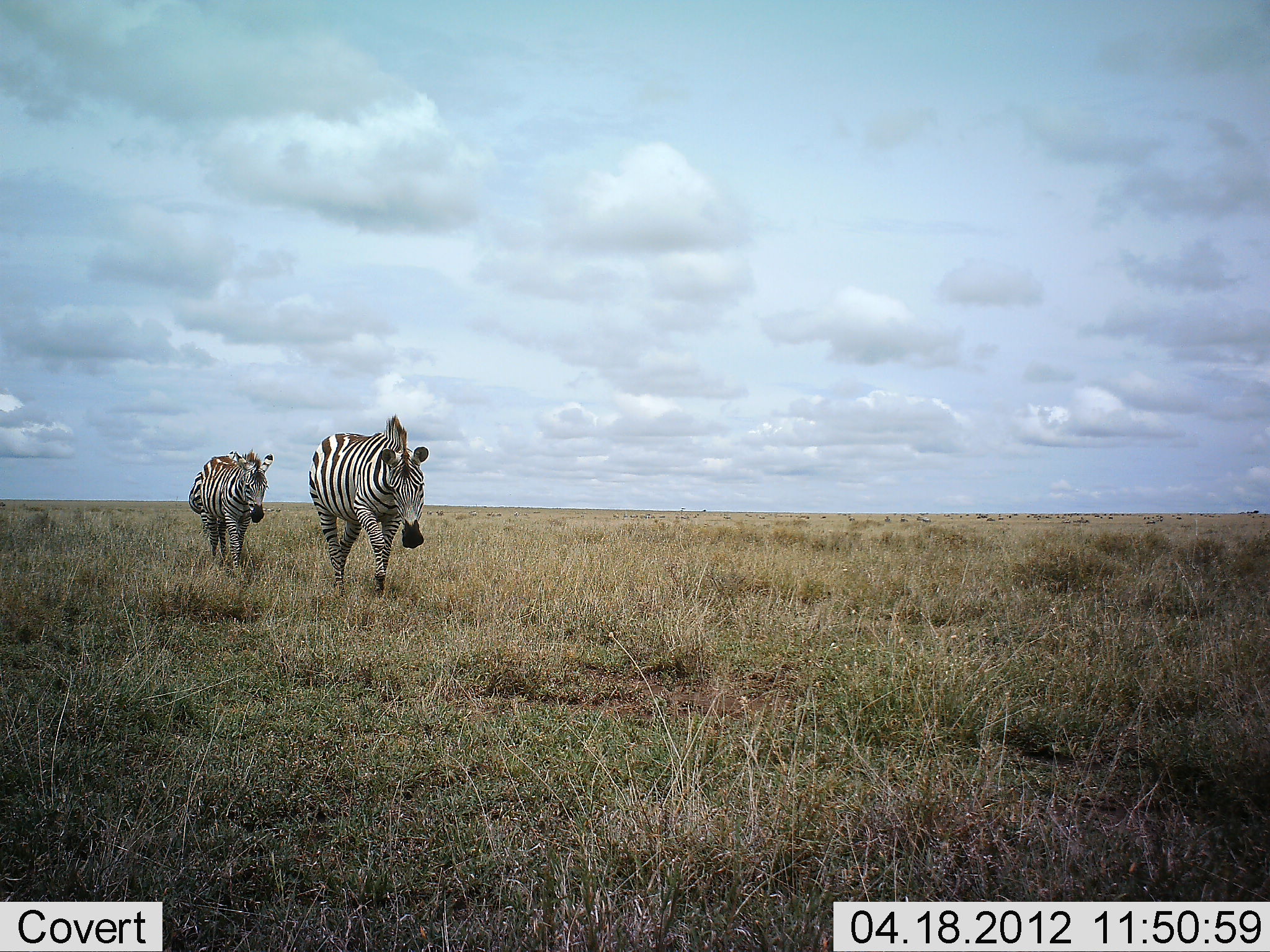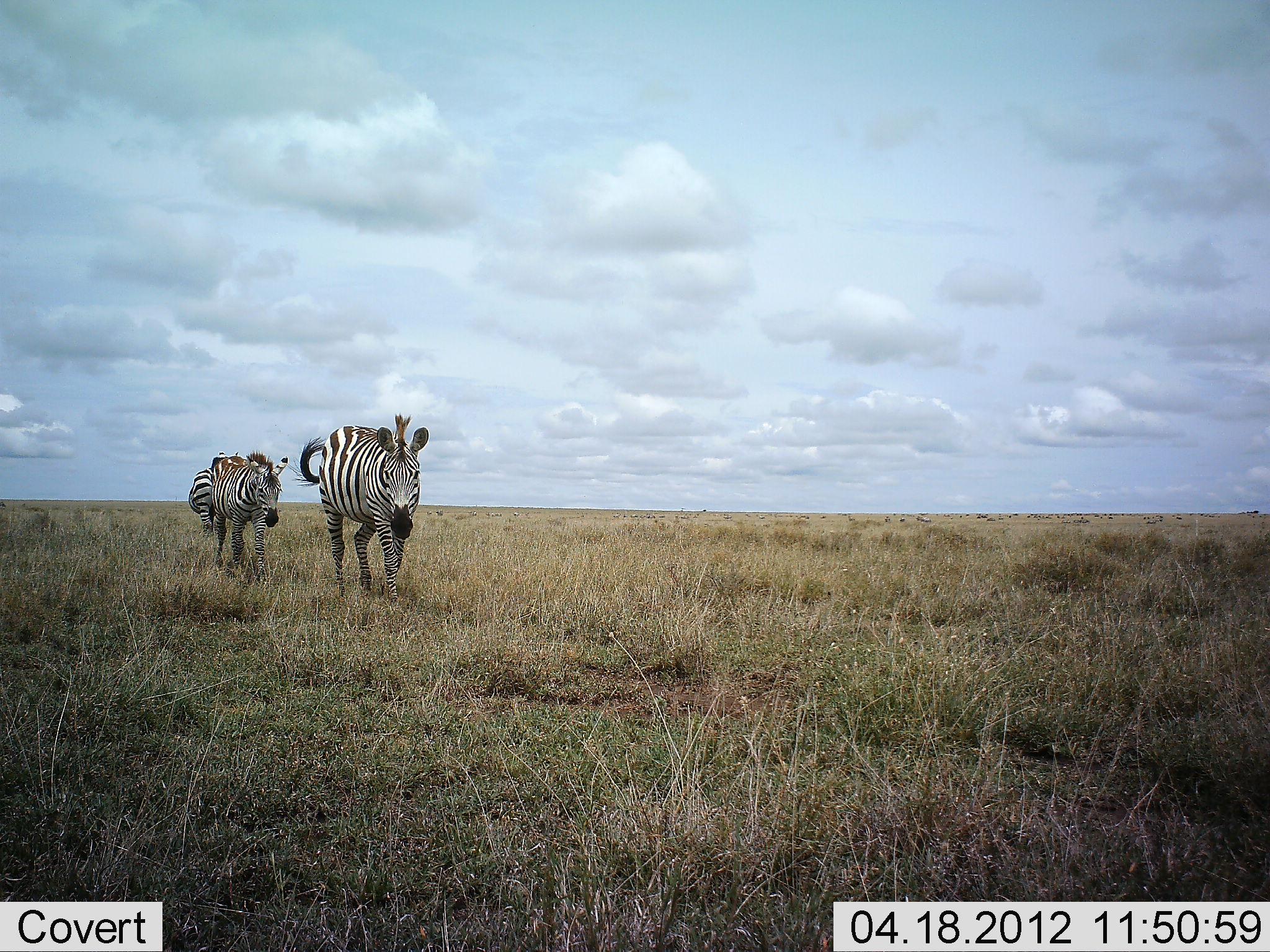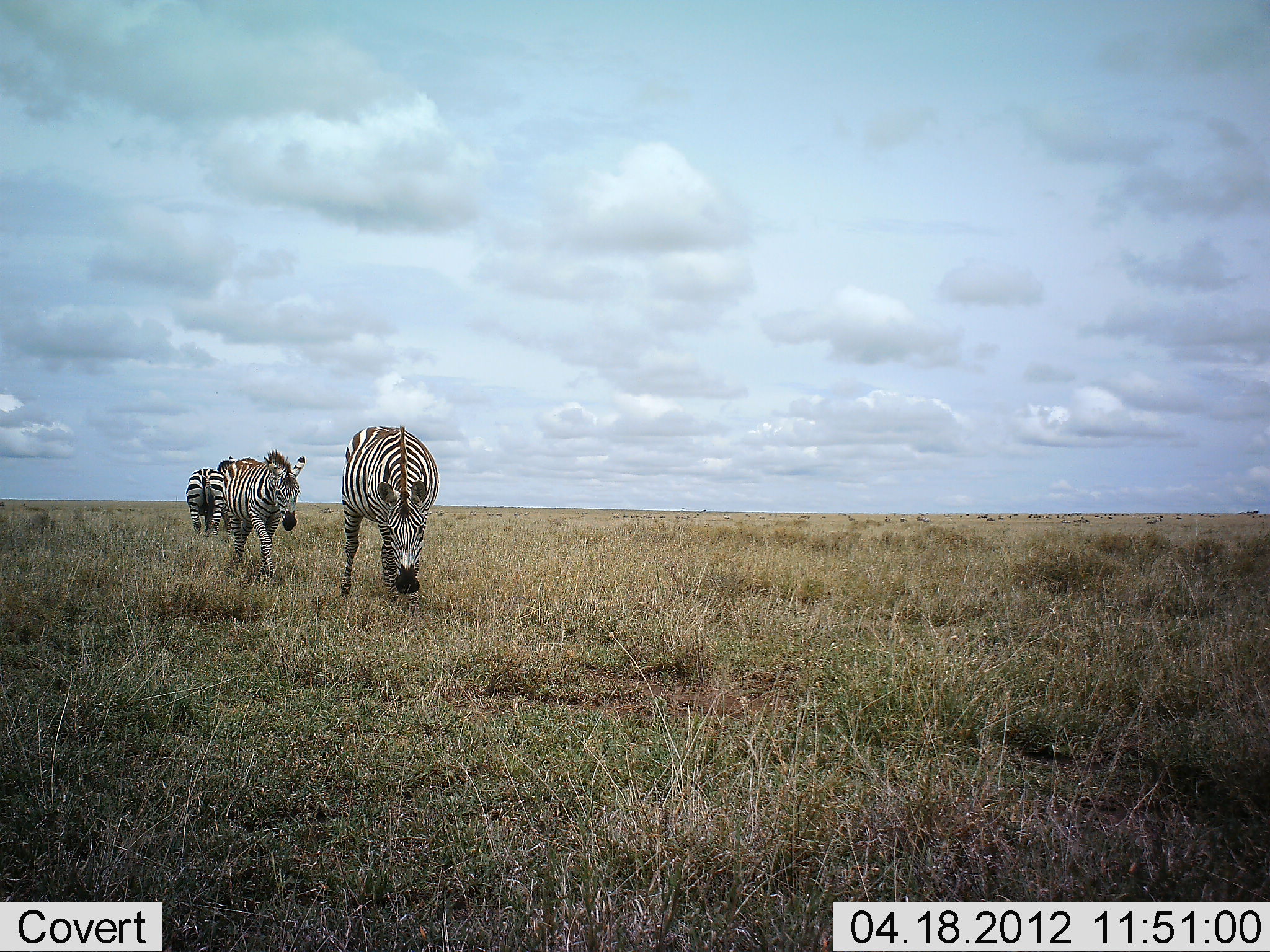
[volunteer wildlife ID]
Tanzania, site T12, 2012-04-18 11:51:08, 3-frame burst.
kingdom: Animalia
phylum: Chordata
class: Mammalia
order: Perissodactyla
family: Equidae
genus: Equus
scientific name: Equus quagga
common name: plains zebra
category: zebra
Zebra (plains zebra) (Equus quagga), count 3. Behavior (volunteer vote fractions): standing 23%, resting 0%, moving 100%, interacting 0%. Young present (vote fraction): 8%. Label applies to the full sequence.